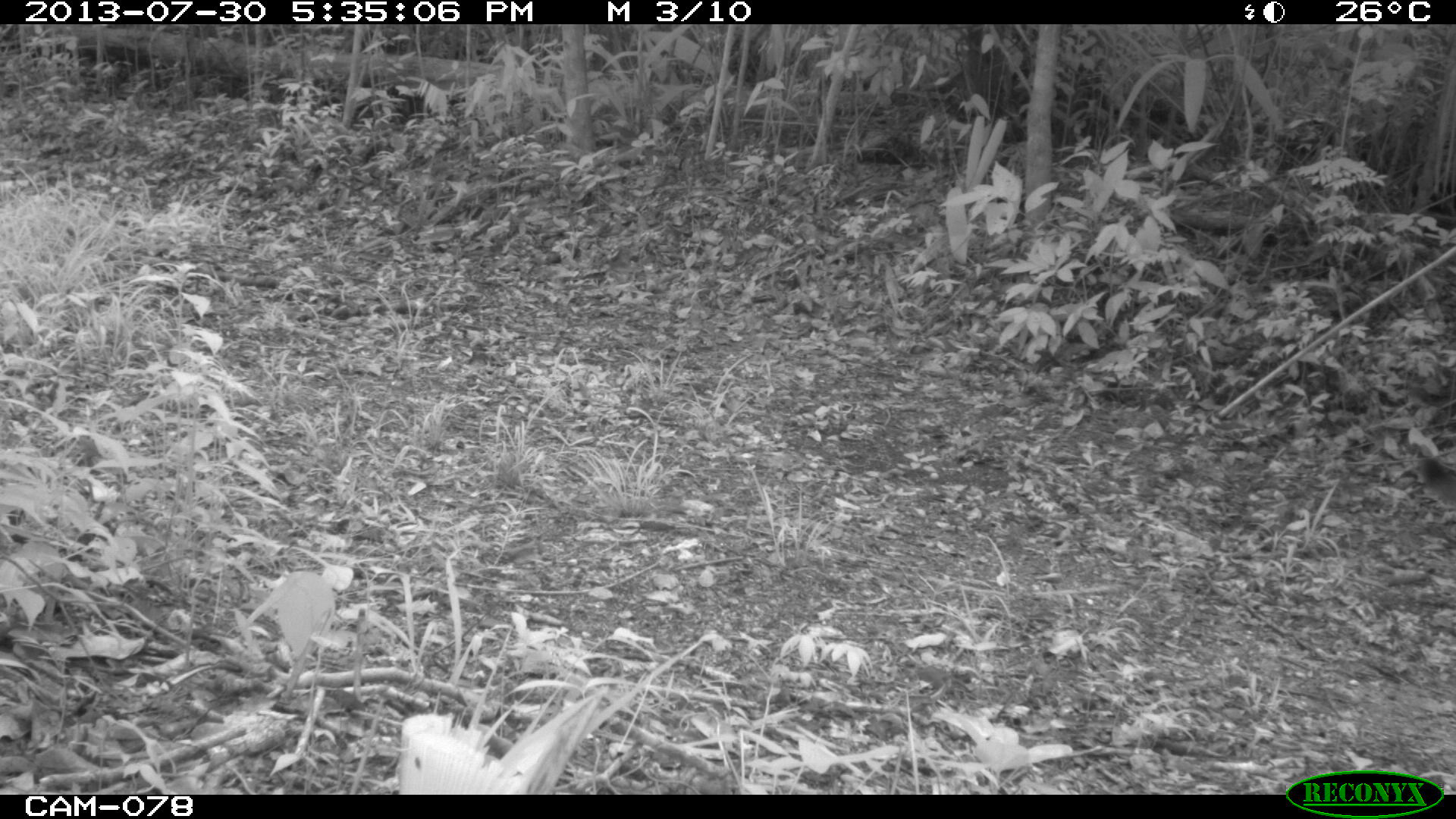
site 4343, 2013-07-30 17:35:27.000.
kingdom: Animalia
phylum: Chordata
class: Mammalia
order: Carnivora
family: Felidae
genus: Puma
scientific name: Puma concolor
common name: mountain lion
Puma concolor (mountain lion), count 1, sex male.